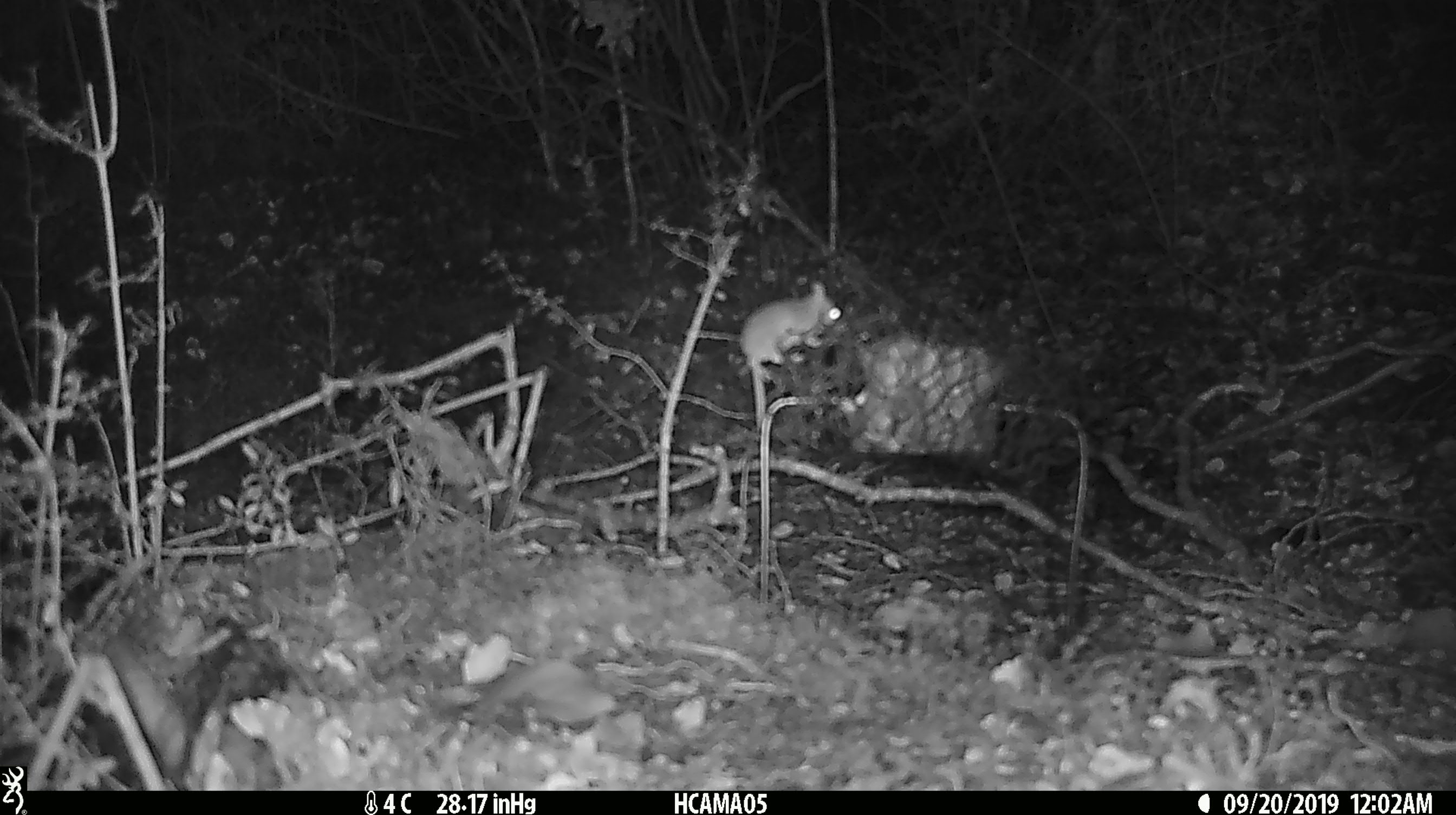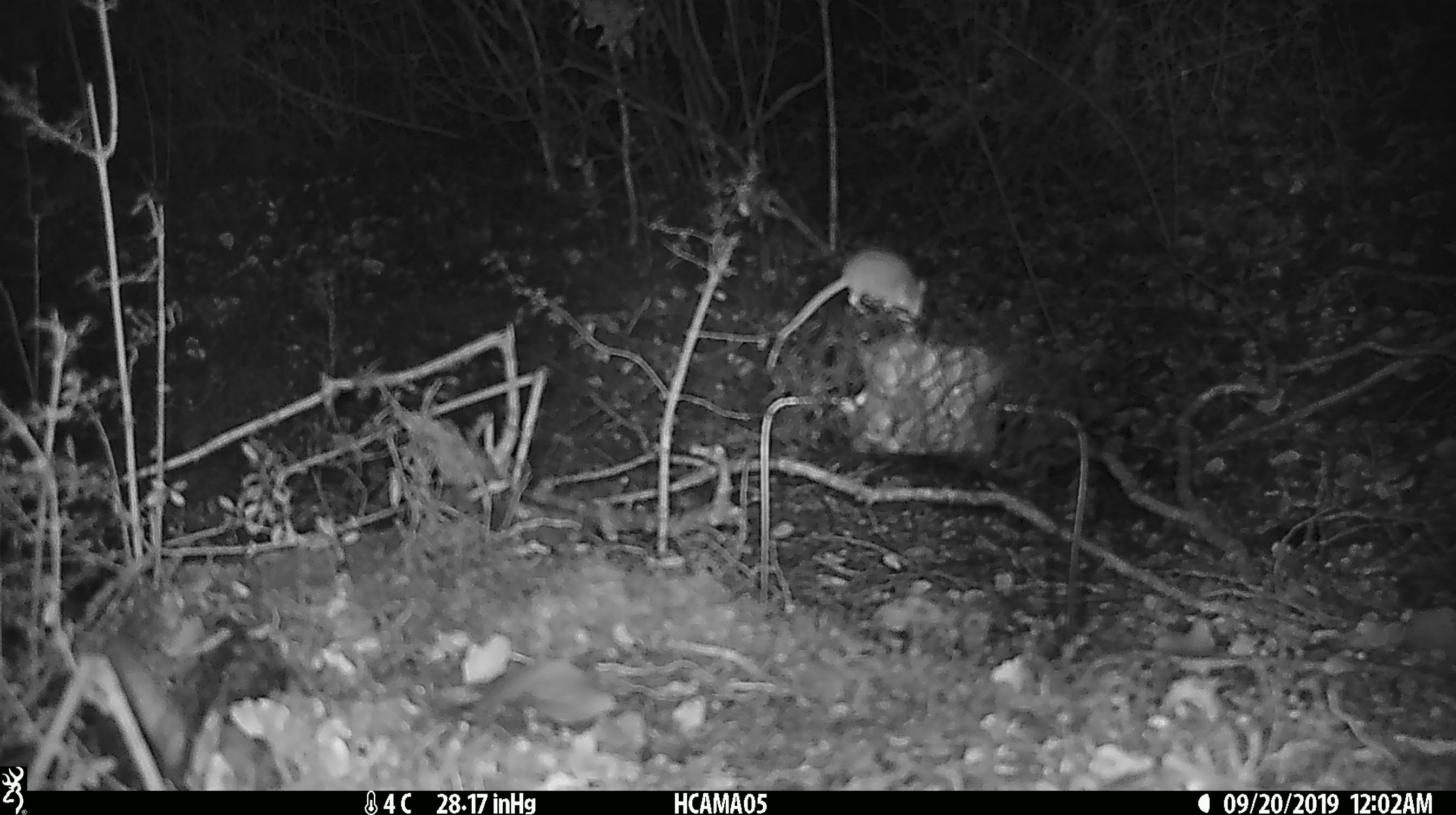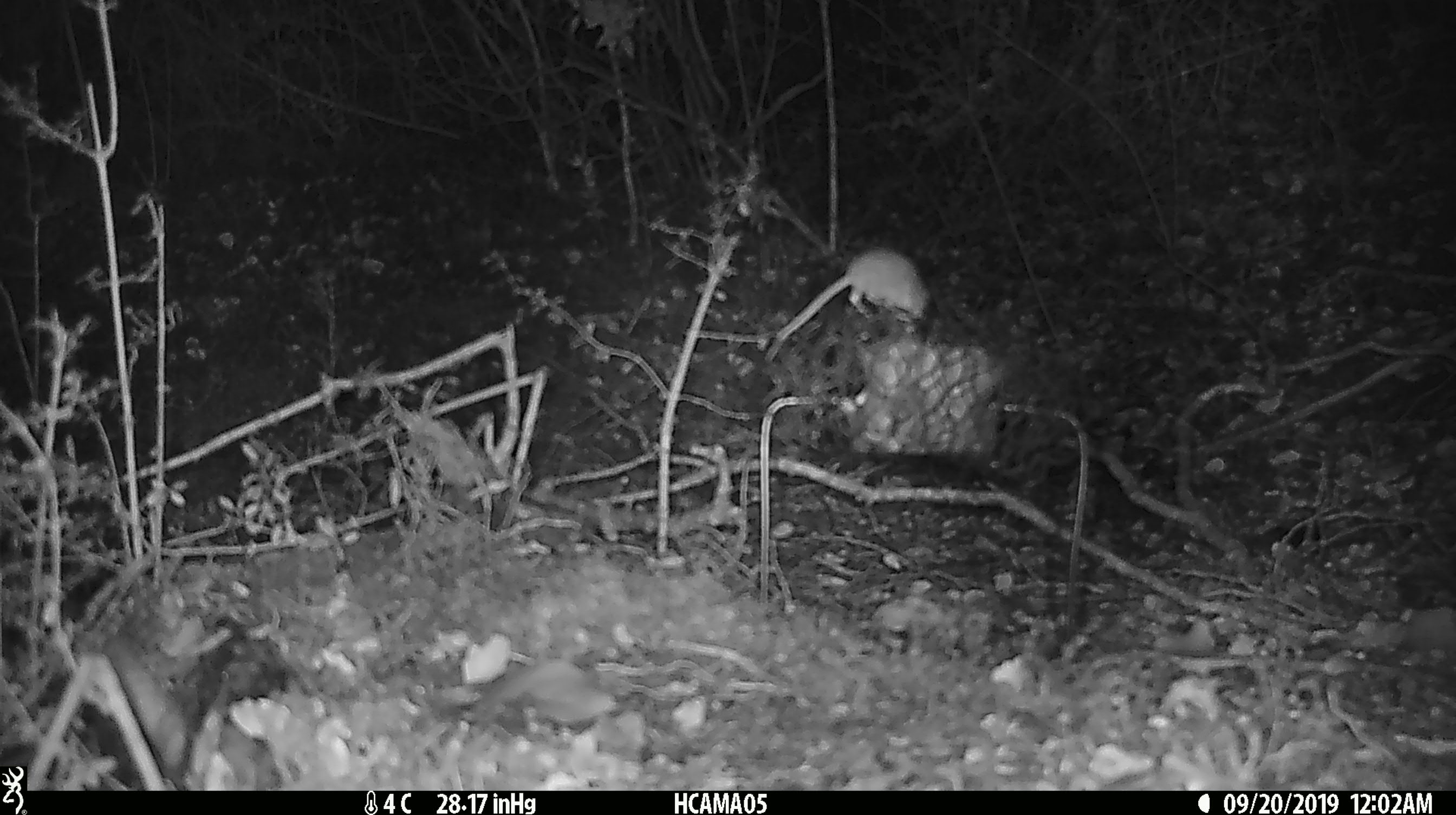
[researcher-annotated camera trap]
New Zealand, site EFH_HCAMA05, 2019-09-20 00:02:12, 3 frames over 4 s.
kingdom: Animalia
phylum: Chordata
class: Mammalia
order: Rodentia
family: Muridae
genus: Mus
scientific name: Mus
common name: mouse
Mouse (Mus).